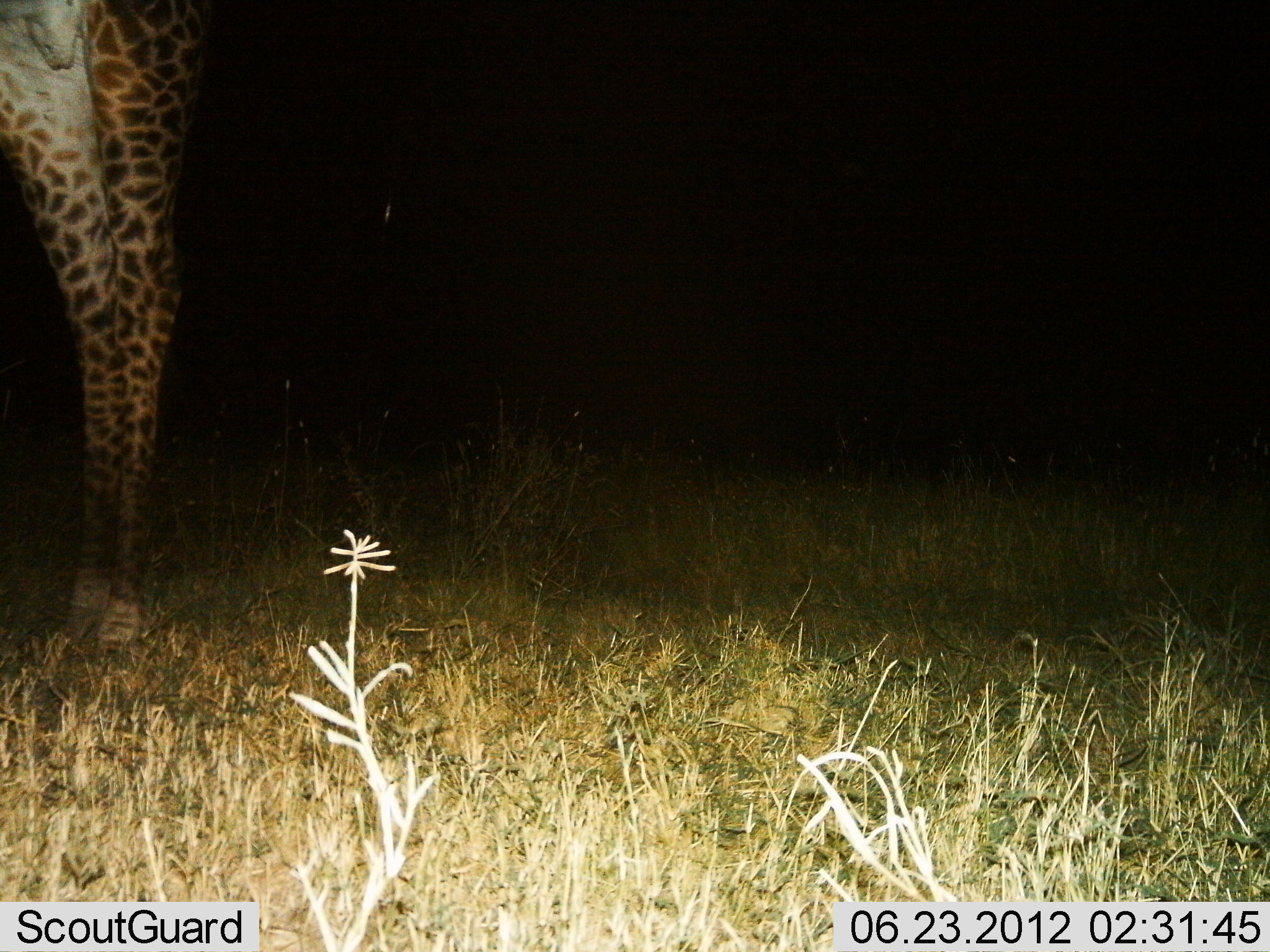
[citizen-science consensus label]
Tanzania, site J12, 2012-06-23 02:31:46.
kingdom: Animalia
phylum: Chordata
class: Mammalia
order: Artiodactyla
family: Giraffidae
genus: Giraffa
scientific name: Giraffa camelopardalis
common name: giraffe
Giraffe (Giraffa camelopardalis), count 1. Behavior (volunteer vote fractions): standing 100%, resting 0%, moving 0%, interacting 0%. Young present (vote fraction): 0%. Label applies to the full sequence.